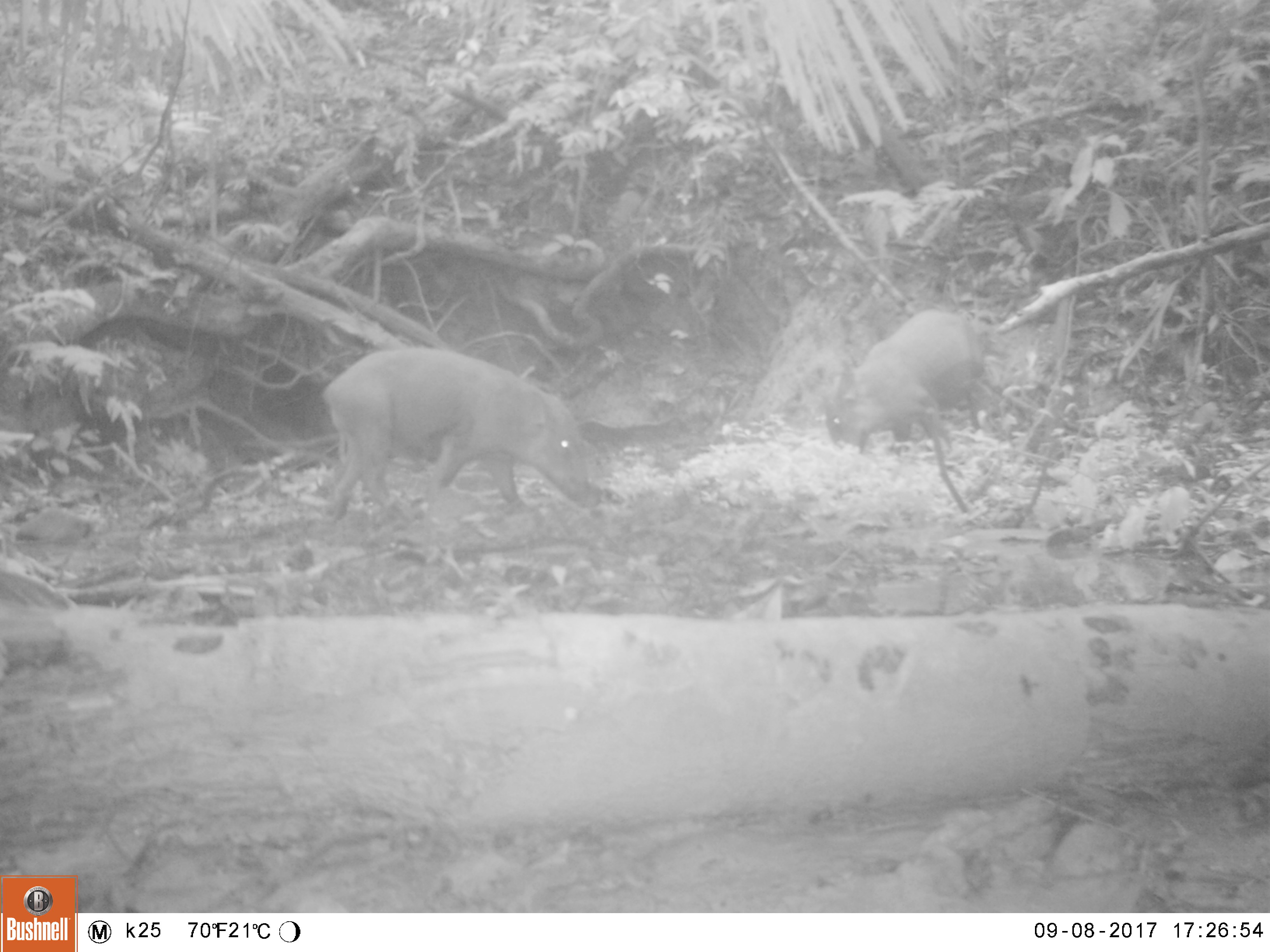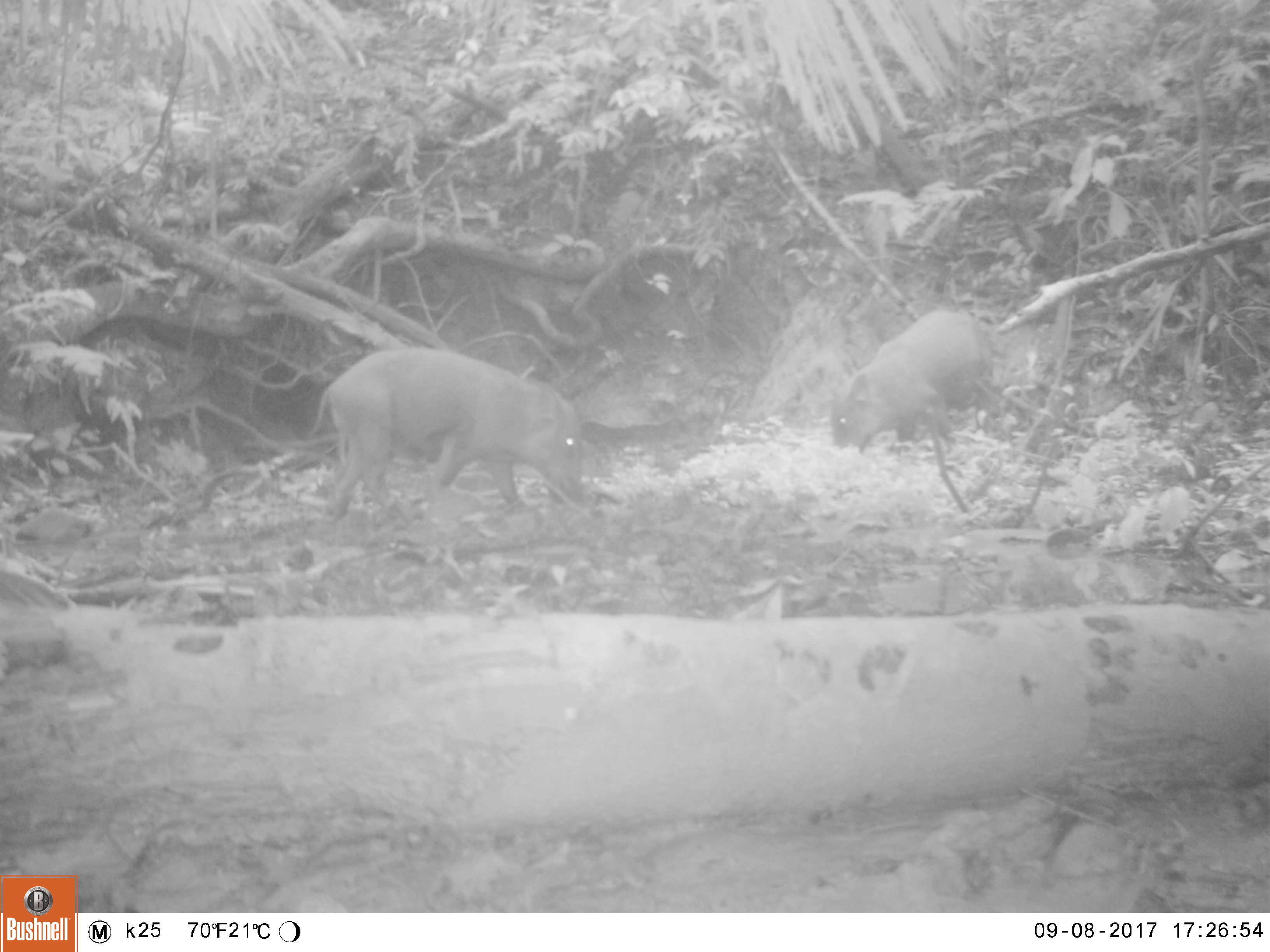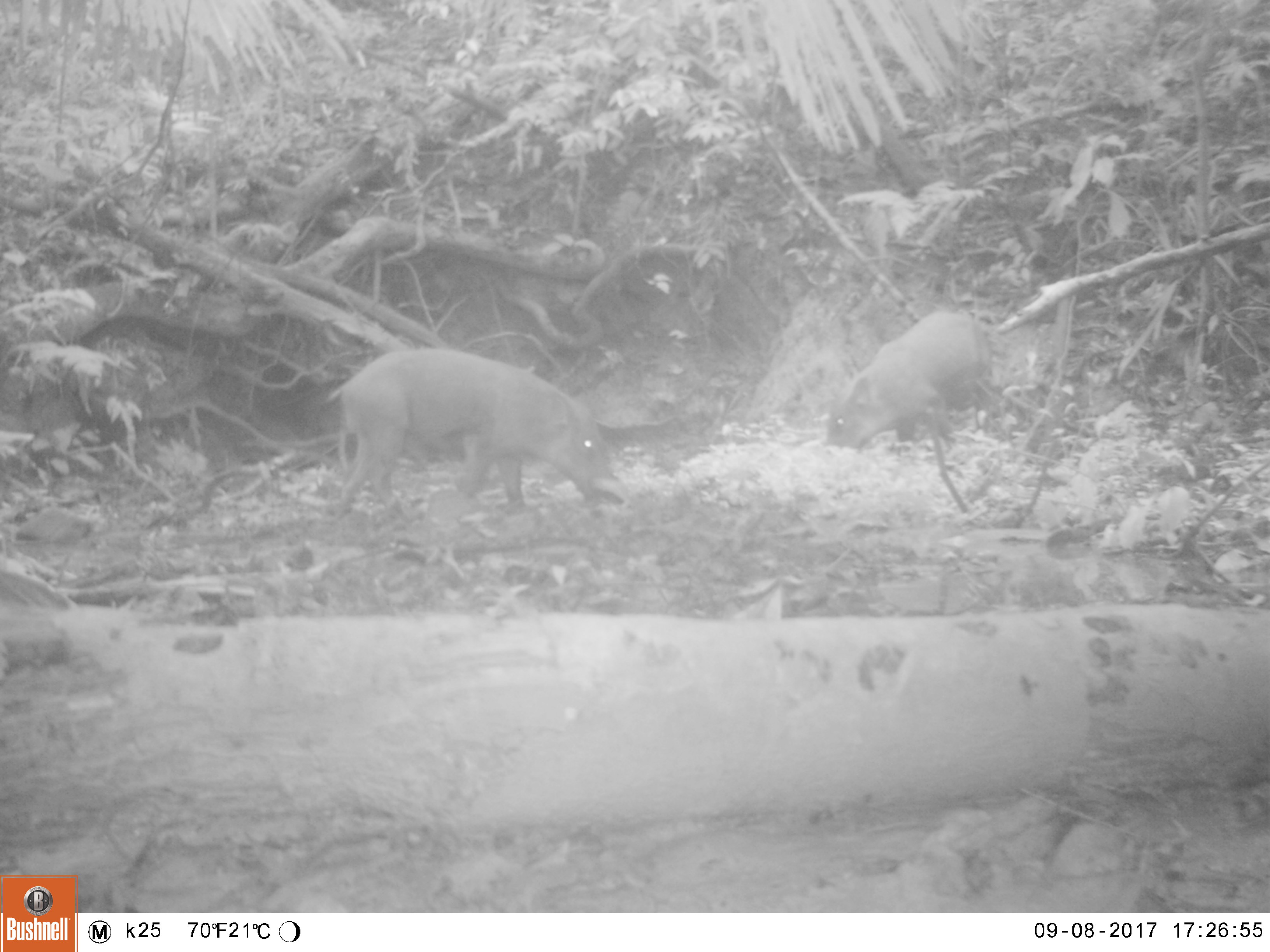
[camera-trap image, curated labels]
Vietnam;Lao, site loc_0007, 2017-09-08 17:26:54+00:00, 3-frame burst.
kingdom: Animalia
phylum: Chordata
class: Mammalia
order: Artiodactyla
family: Suidae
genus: Sus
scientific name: Sus scrofa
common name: eurasian wild pig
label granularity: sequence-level